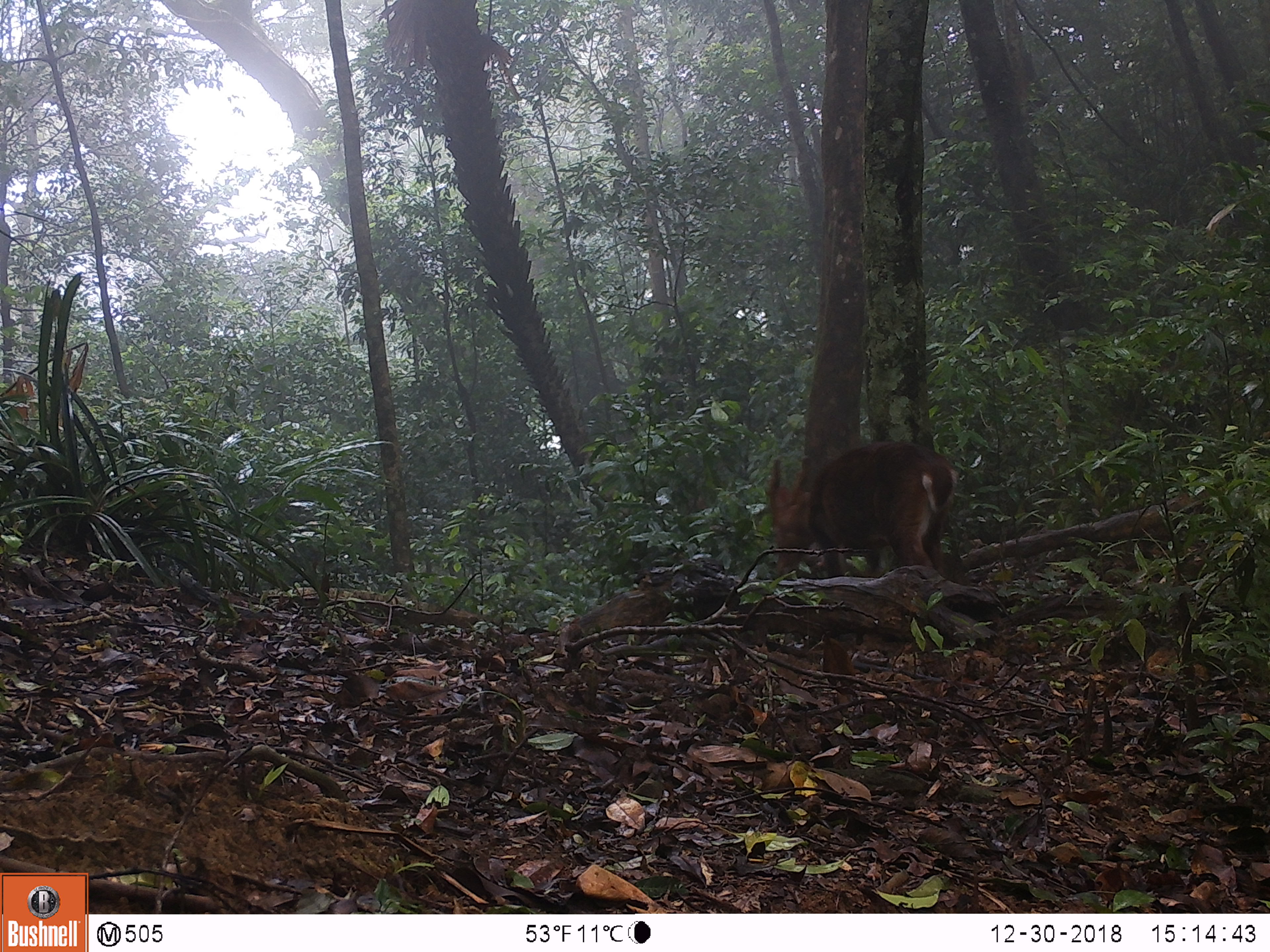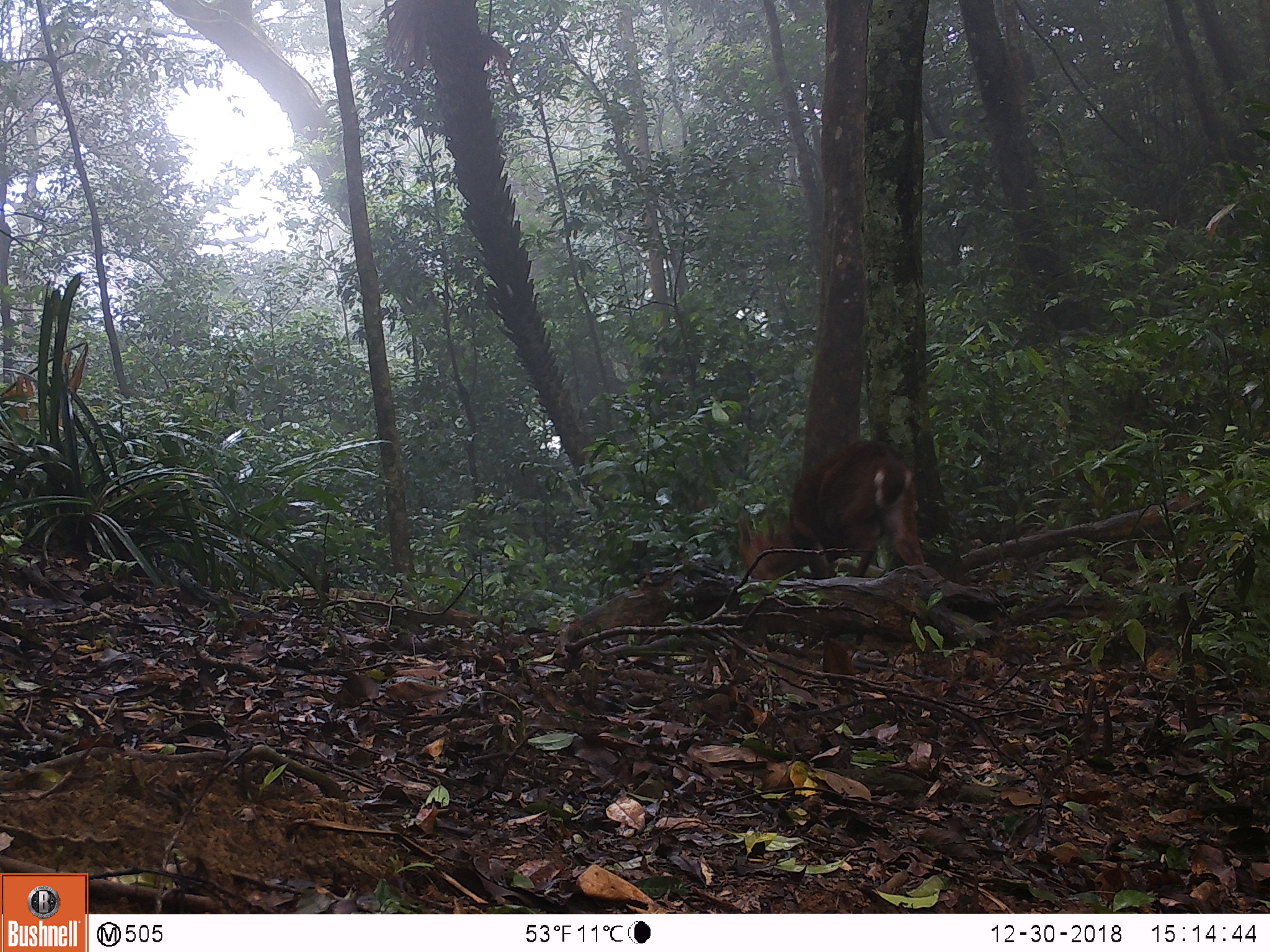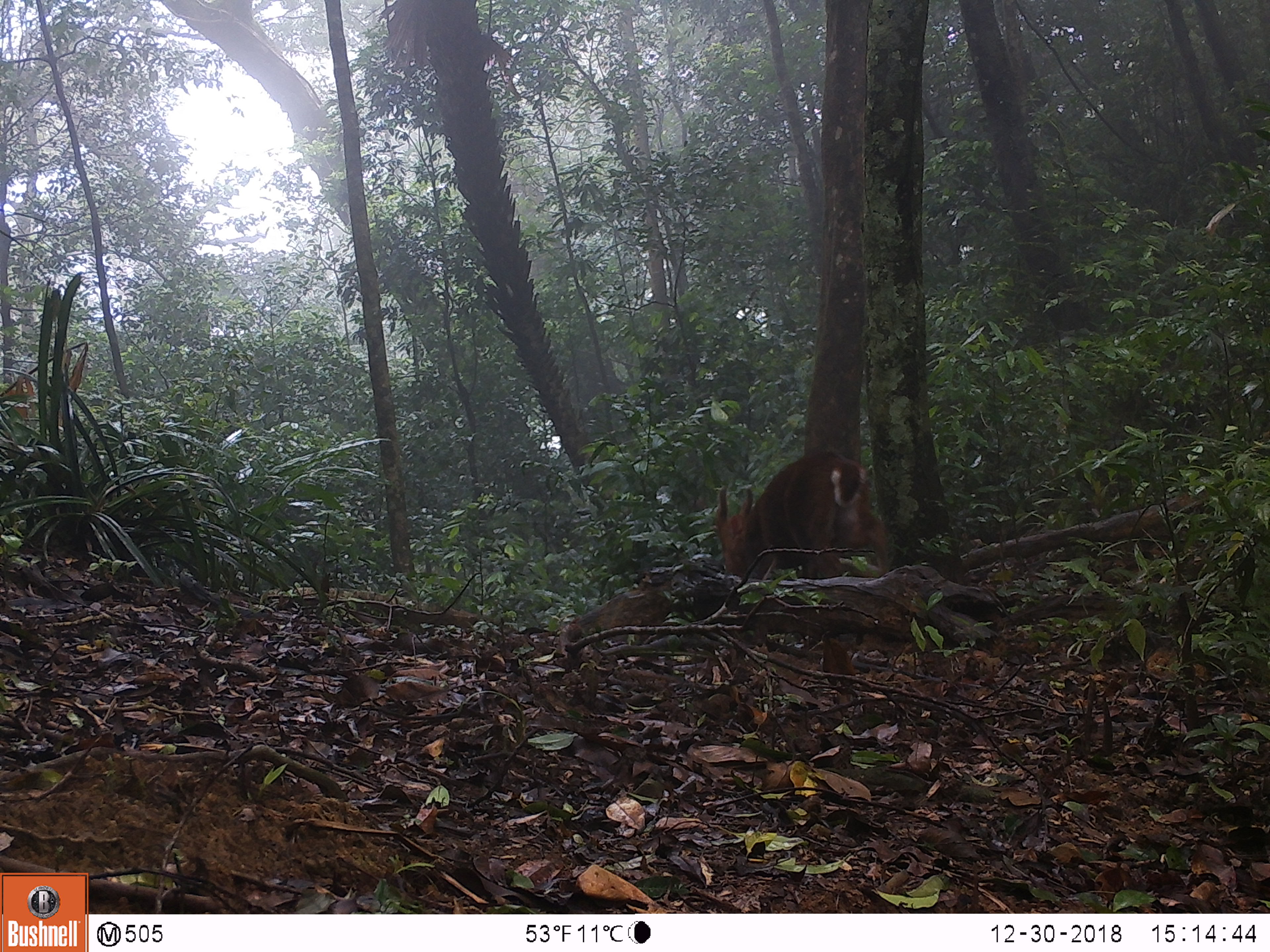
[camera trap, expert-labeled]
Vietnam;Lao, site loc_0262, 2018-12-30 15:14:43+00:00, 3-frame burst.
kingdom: Animalia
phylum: Chordata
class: Mammalia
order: Artiodactyla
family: Cervidae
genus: Muntiacus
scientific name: Muntiacus vuquangensis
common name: large-antlered muntjac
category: large antlered muntjac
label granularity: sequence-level